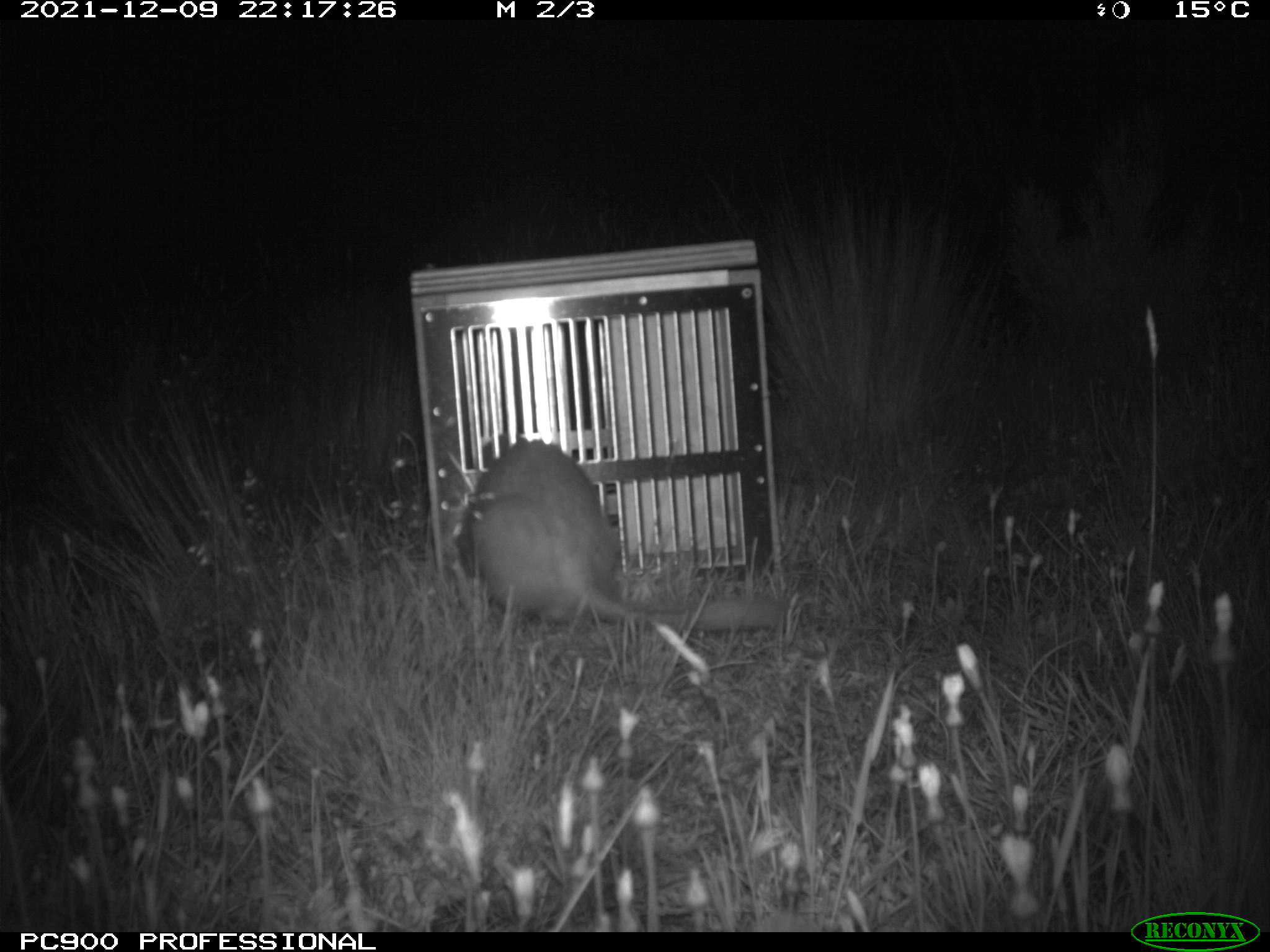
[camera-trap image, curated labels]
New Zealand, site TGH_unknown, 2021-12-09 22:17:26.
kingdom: Animalia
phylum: Chordata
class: Mammalia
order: Carnivora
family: Mustelidae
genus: Mustela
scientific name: Mustela furo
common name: ferret